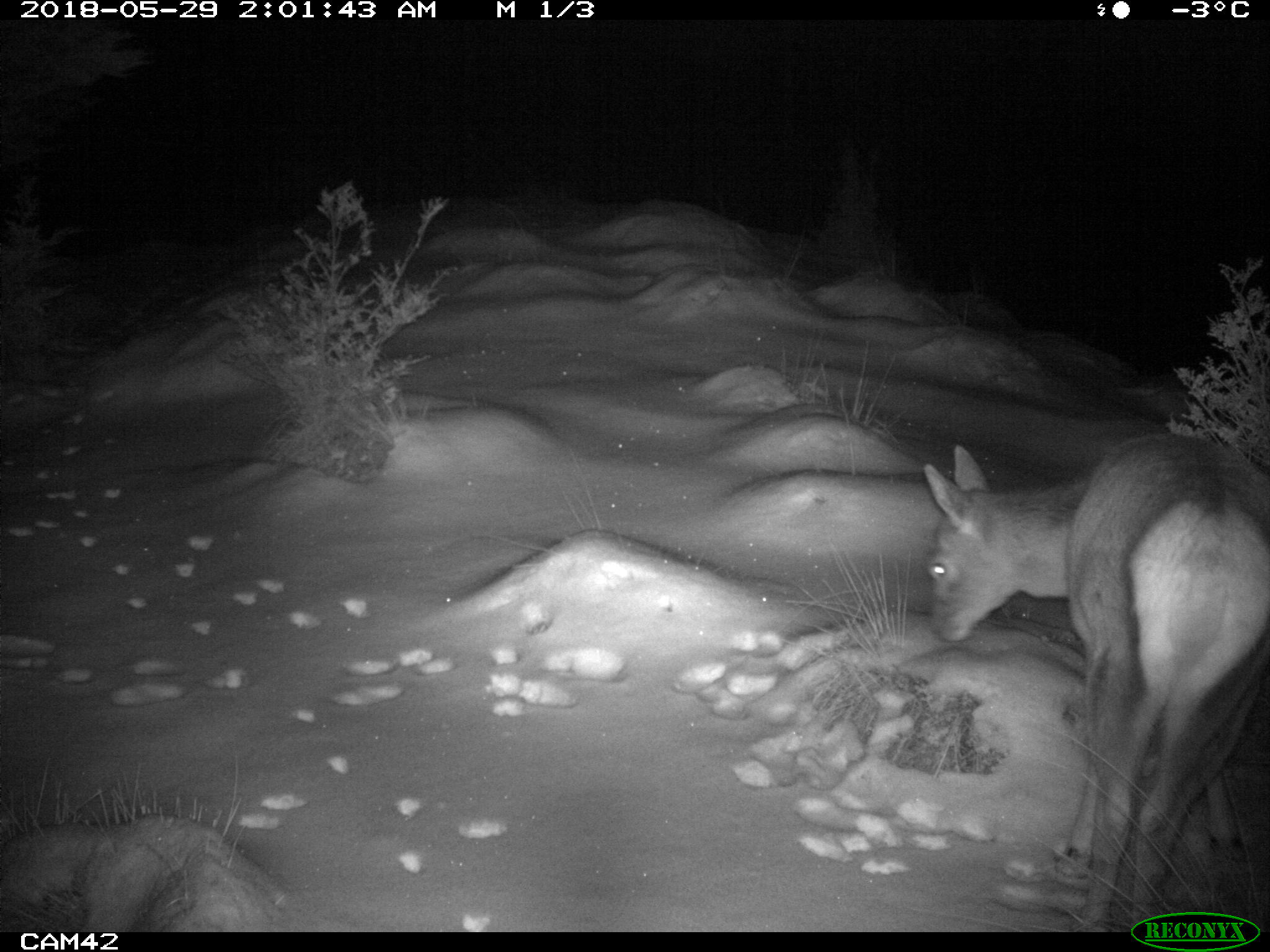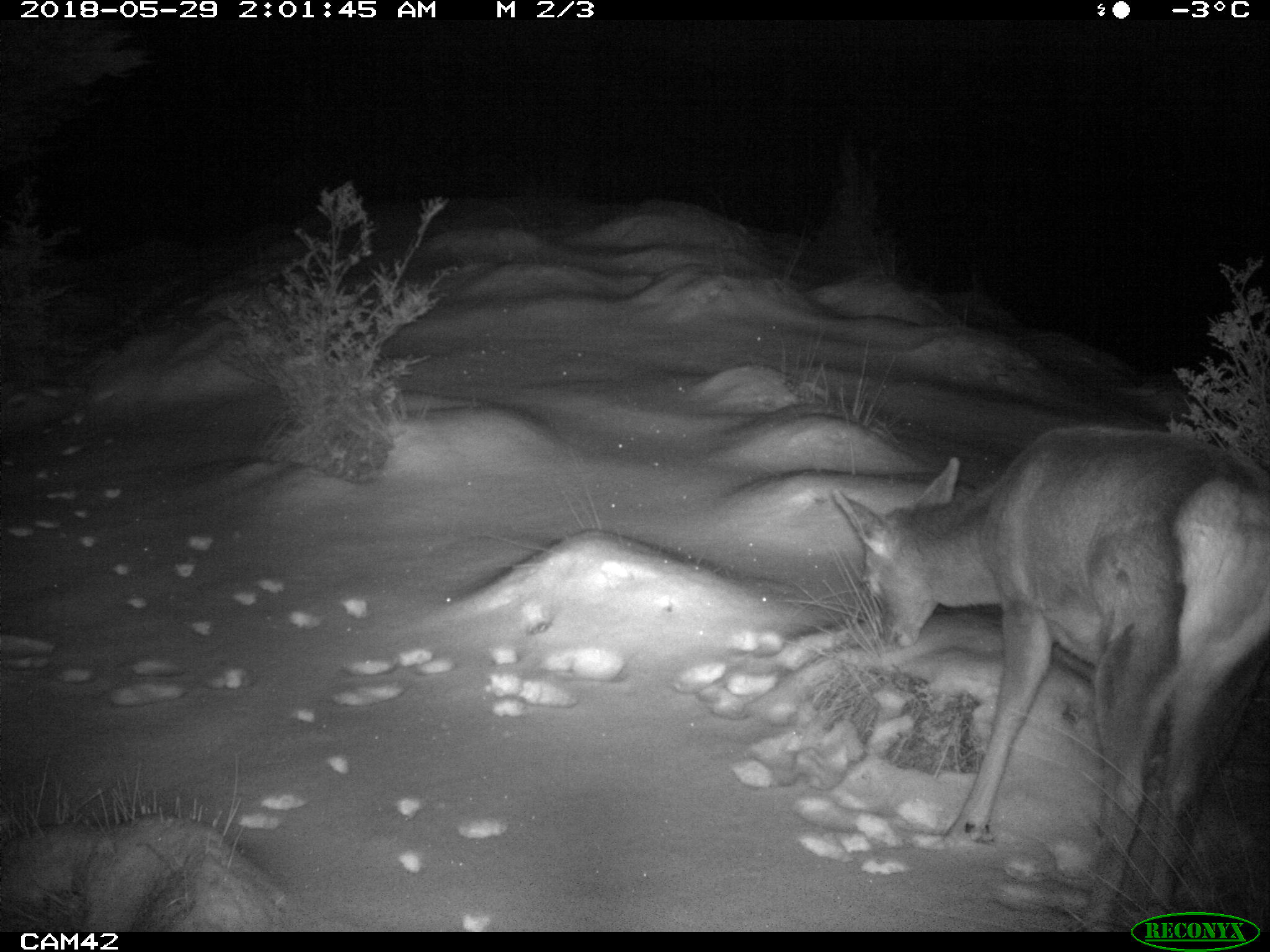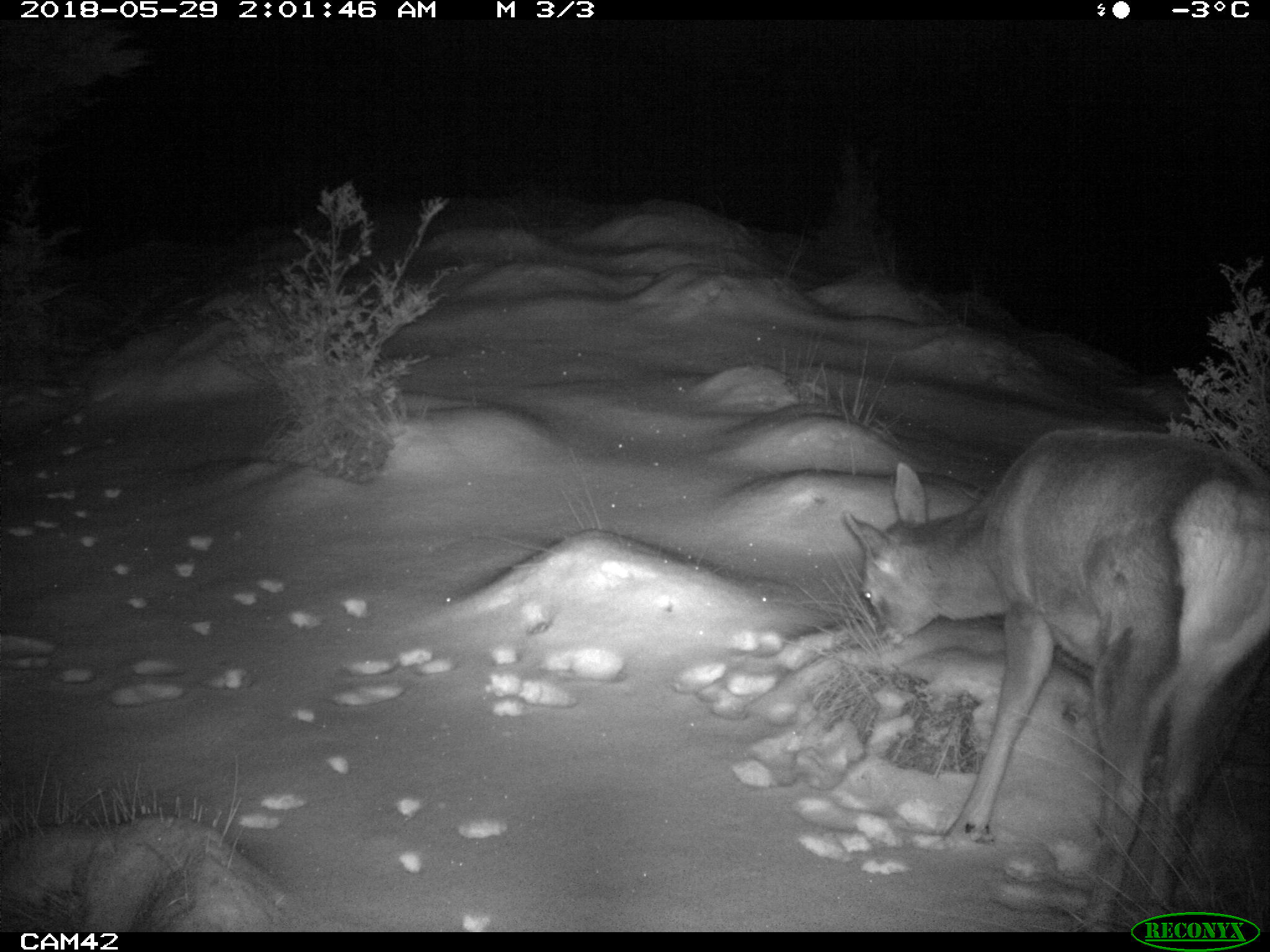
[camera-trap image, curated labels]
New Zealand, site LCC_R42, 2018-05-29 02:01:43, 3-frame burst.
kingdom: Animalia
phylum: Chordata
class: Mammalia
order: Artiodactyla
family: Cervidae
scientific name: Cervidae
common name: deer